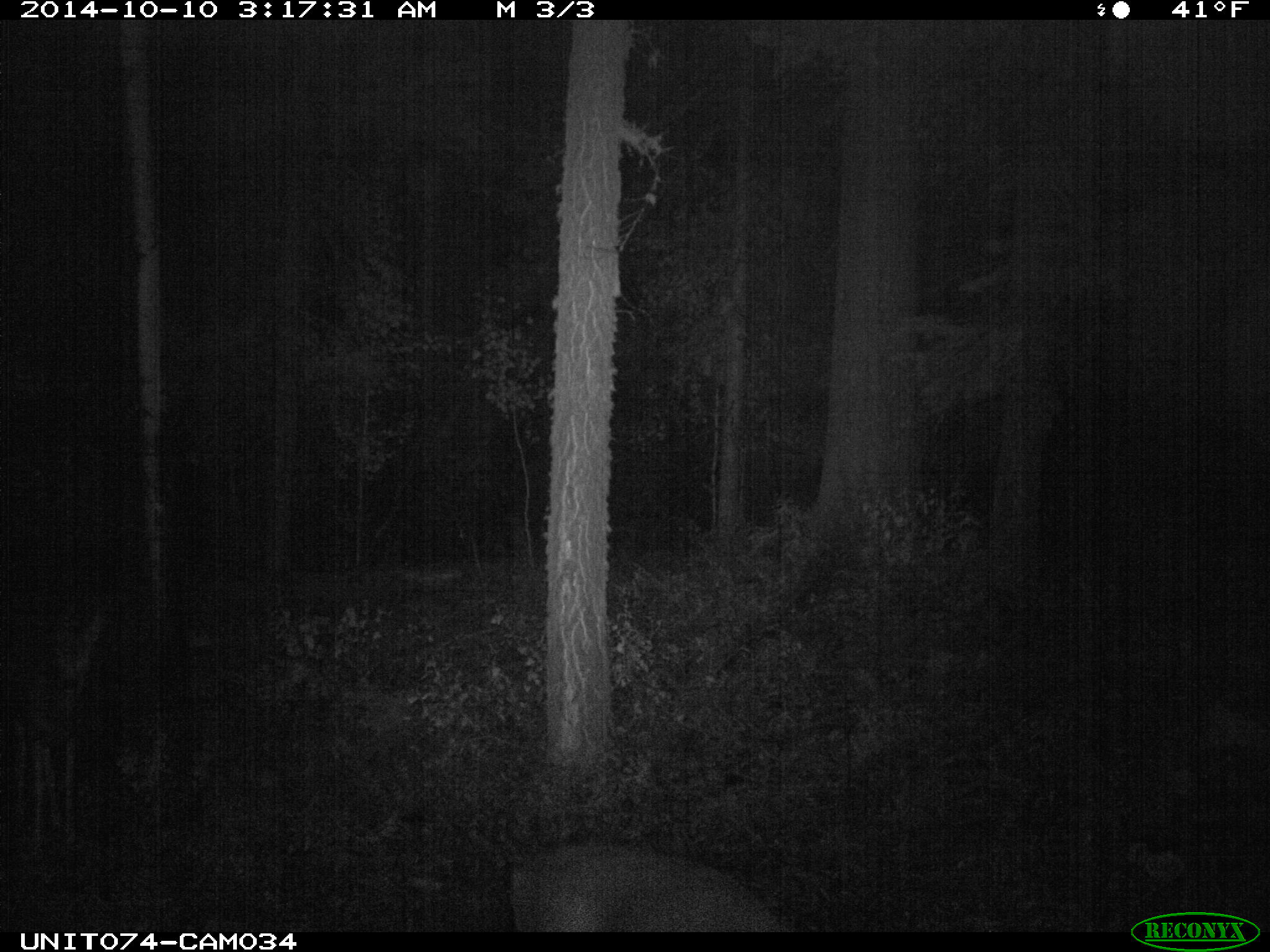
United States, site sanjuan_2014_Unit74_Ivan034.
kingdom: Animalia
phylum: Chordata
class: Mammalia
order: Artiodactyla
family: Cervidae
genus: Odocoileus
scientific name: Odocoileus hemionus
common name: mule deer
Odocoileus hemionus (mule deer).